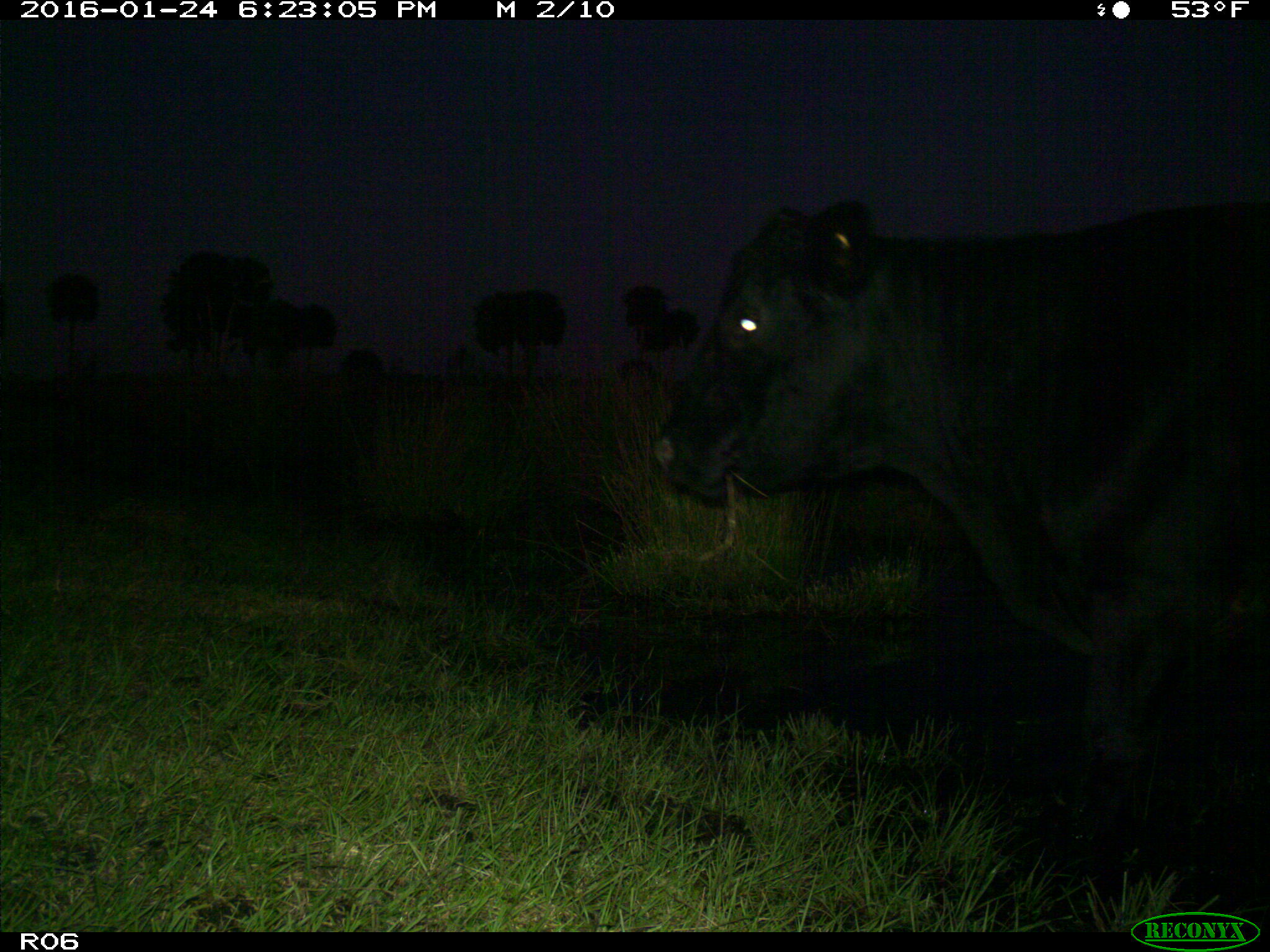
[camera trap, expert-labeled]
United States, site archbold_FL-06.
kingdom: Animalia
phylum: Chordata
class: Mammalia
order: Artiodactyla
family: Bovidae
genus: Bos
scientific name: Bos taurus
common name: domestic cow